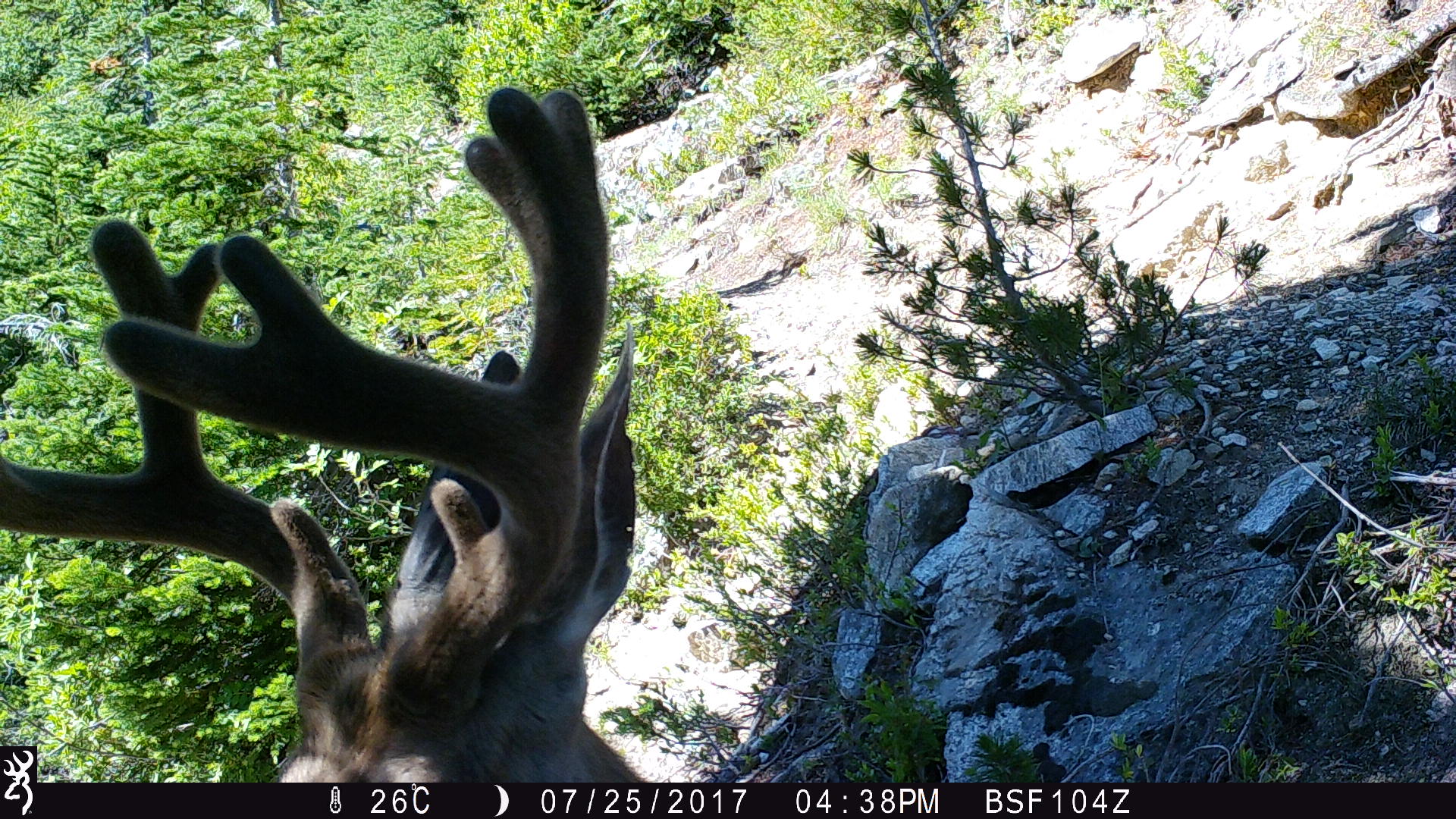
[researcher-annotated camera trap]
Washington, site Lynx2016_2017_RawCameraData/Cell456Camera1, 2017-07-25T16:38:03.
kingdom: Animalia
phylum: Chordata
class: Mammalia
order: Artiodactyla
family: Cervidae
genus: Odocoileus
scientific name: Odocoileus hemionus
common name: mule deer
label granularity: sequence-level